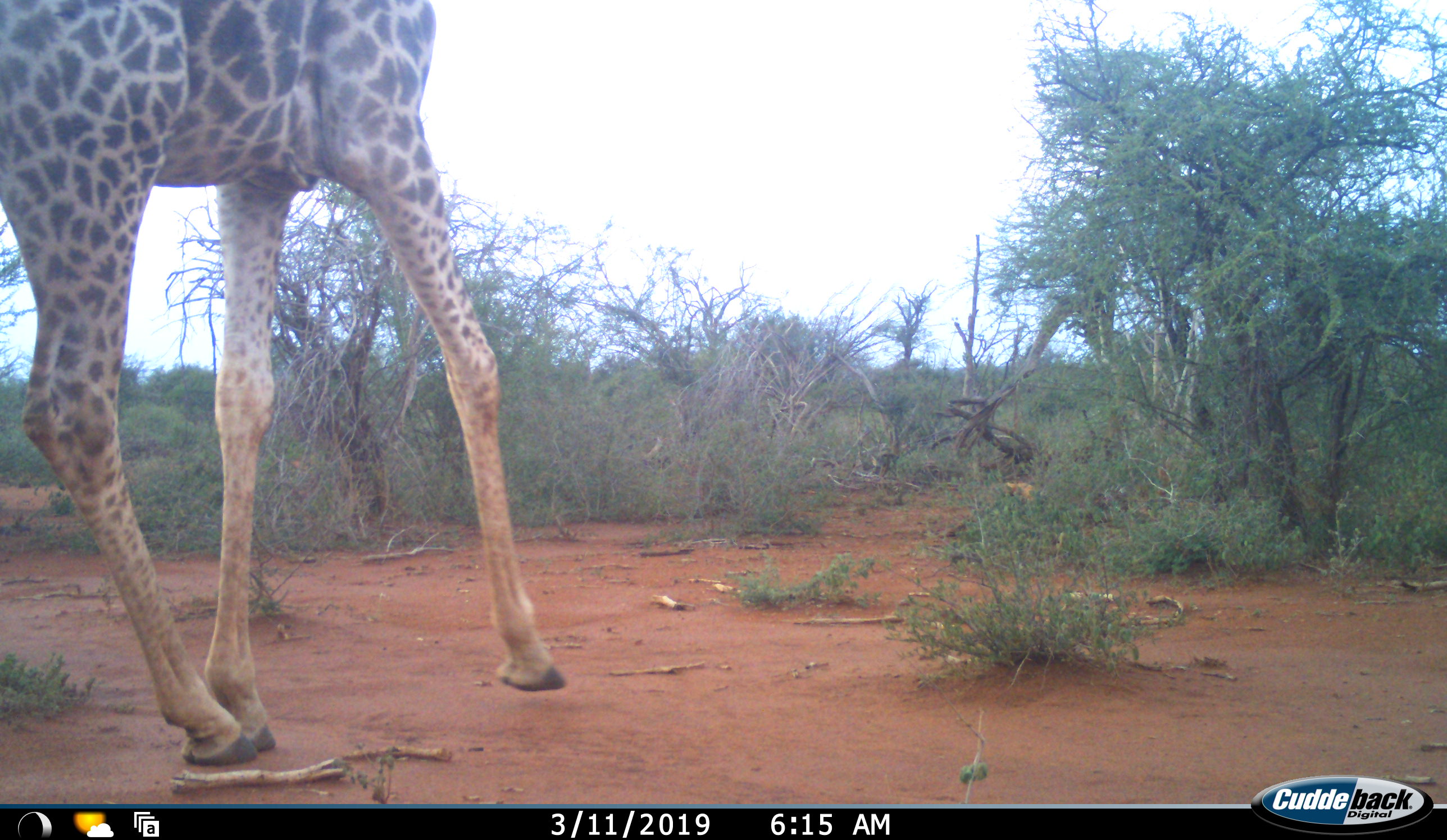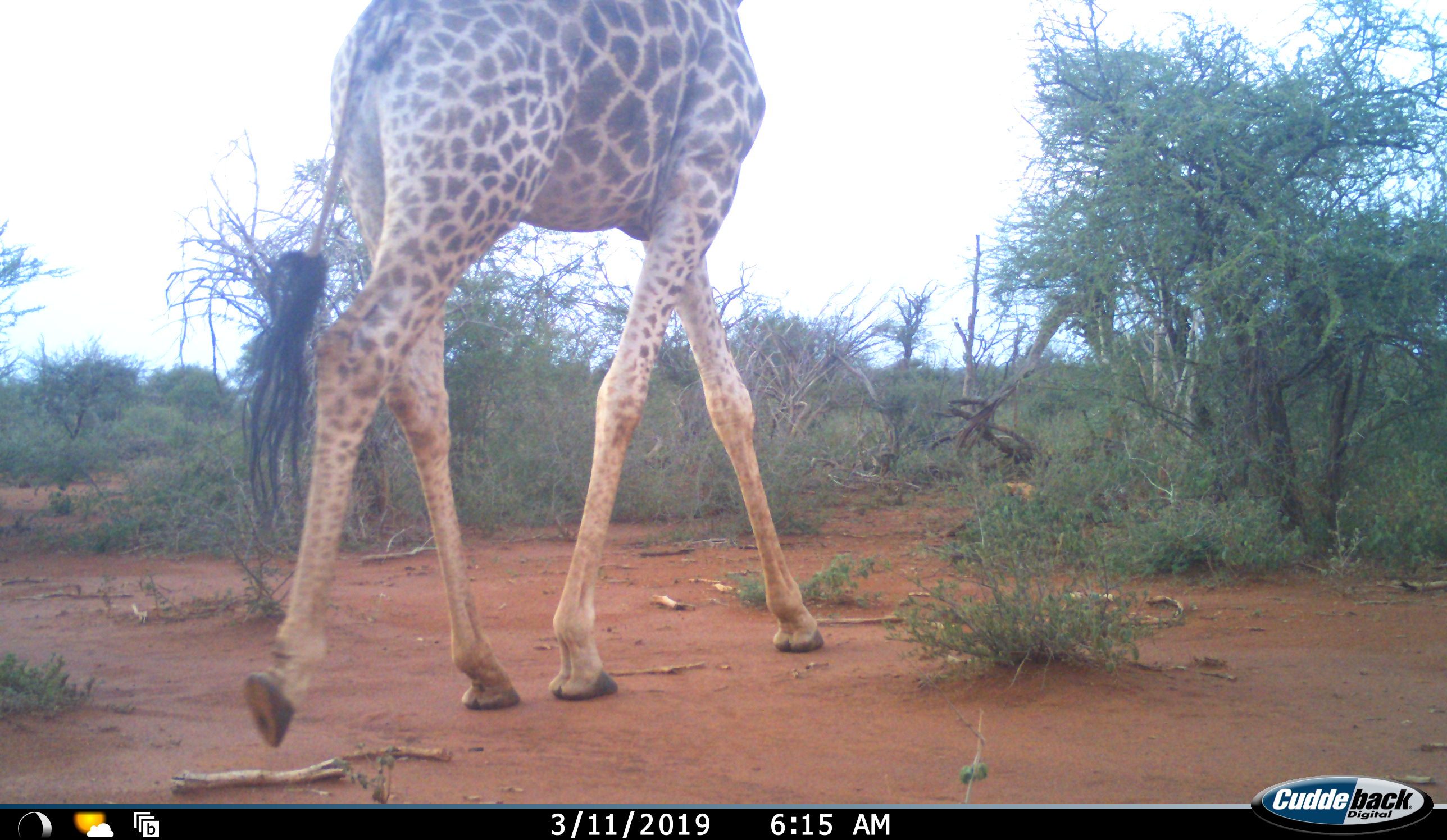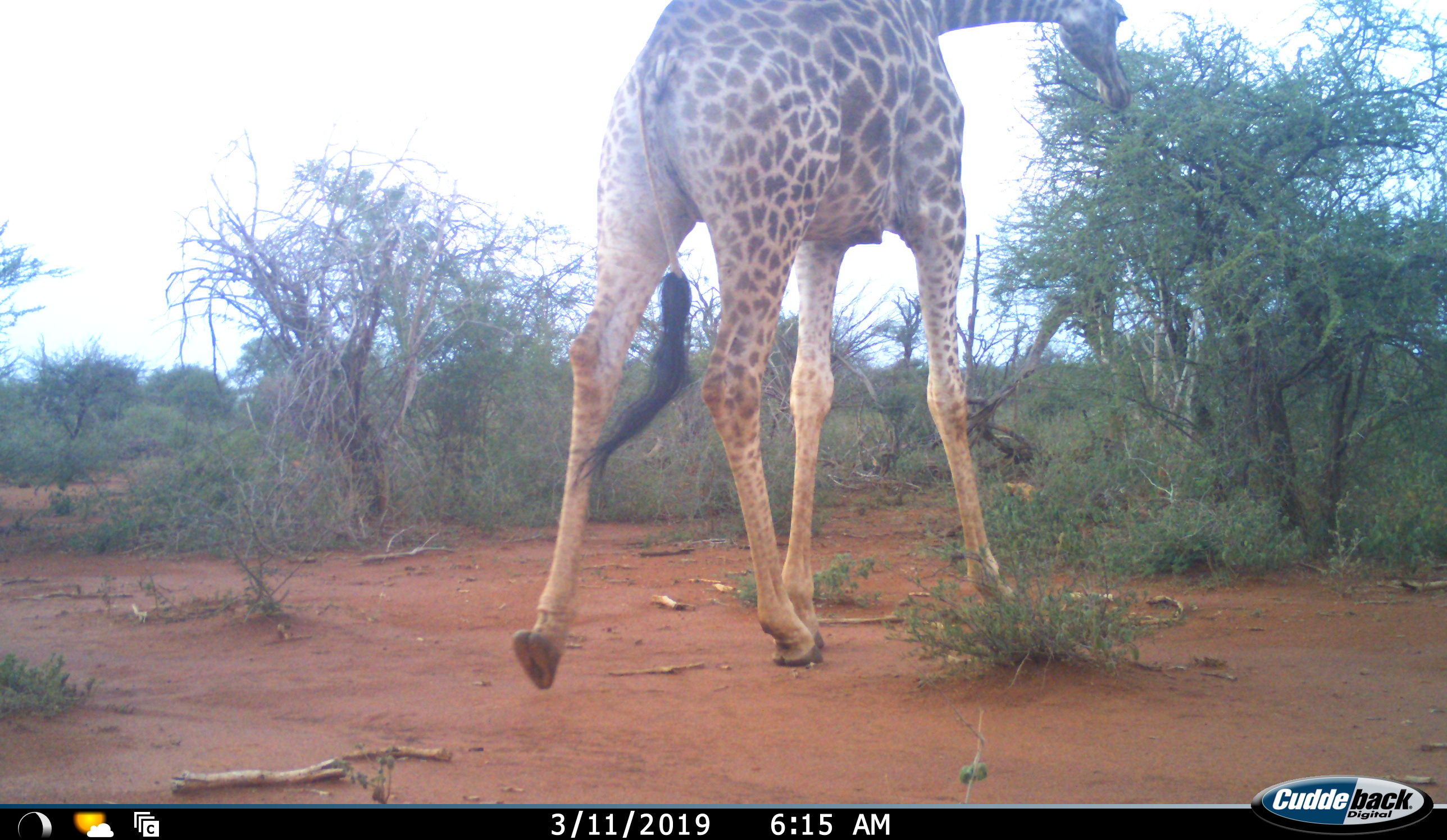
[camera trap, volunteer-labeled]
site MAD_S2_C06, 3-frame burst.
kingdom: Animalia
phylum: Chordata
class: Mammalia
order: Artiodactyla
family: Giraffidae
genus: Giraffa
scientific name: Giraffa camelopardalis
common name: giraffe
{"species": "giraffe (Giraffa camelopardalis)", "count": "1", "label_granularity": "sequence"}